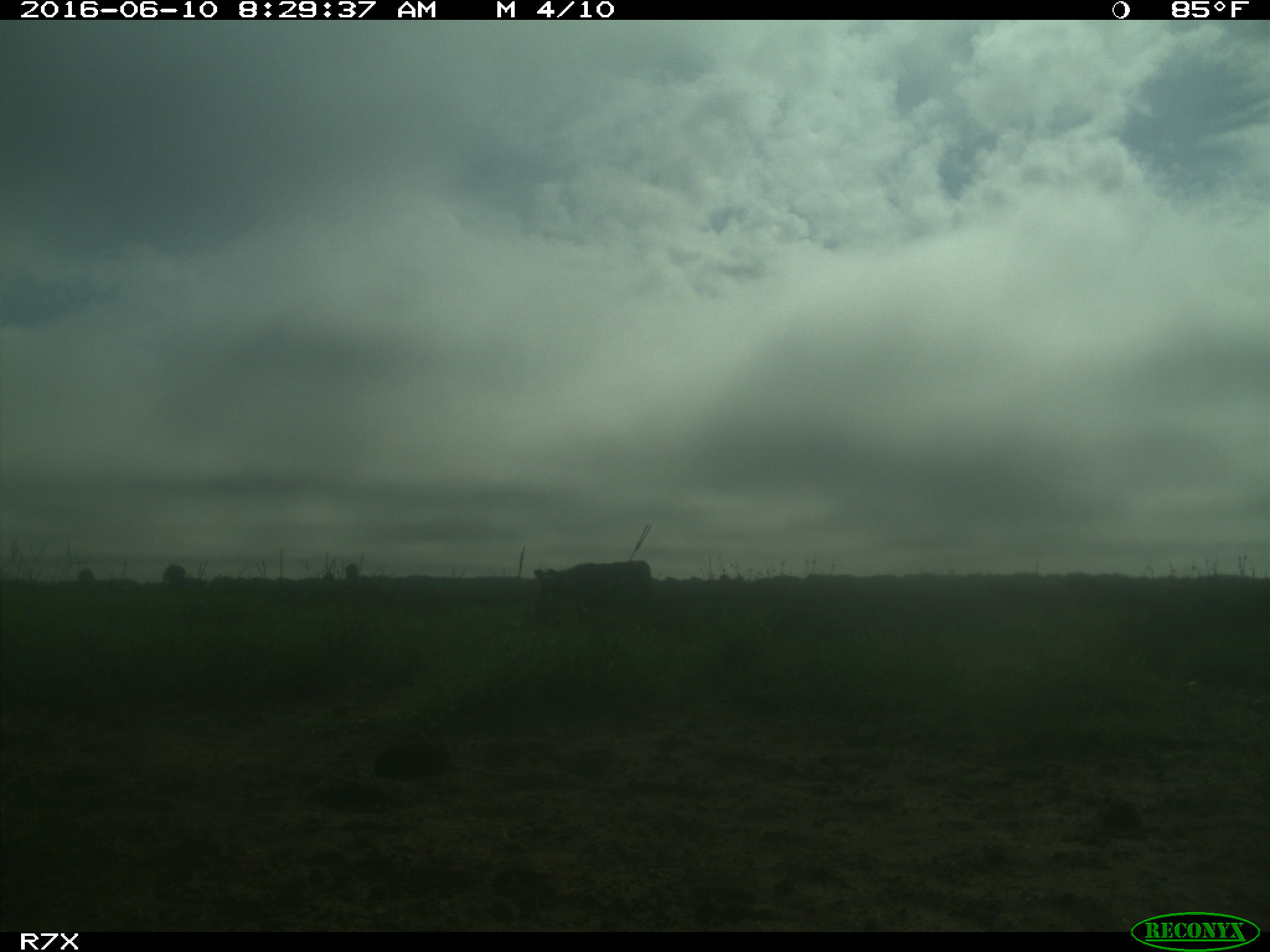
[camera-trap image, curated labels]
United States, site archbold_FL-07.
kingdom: Animalia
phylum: Chordata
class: Mammalia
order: Artiodactyla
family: Bovidae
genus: Bos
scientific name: Bos taurus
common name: domestic cow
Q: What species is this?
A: Bos taurus (domestic cow).